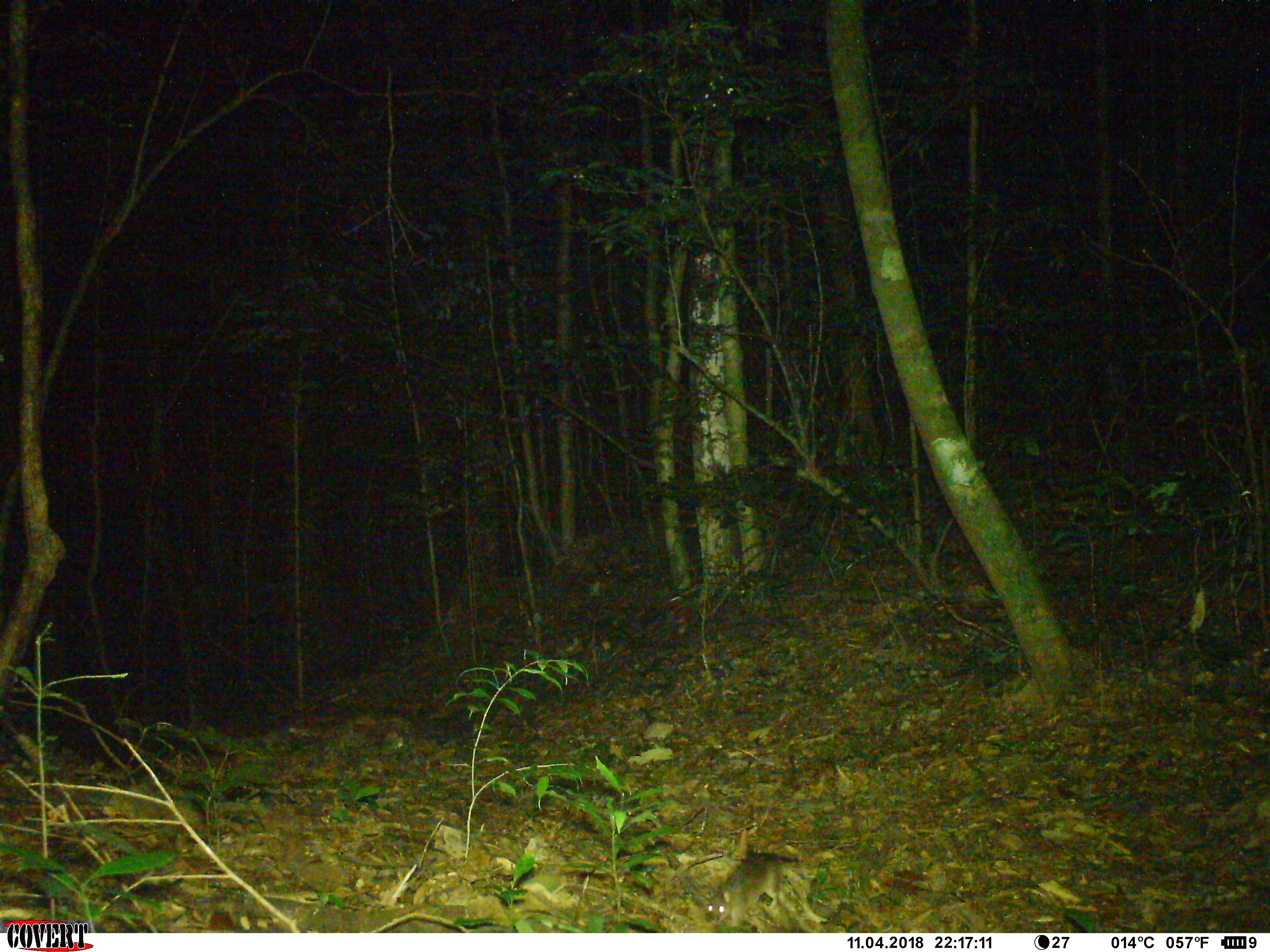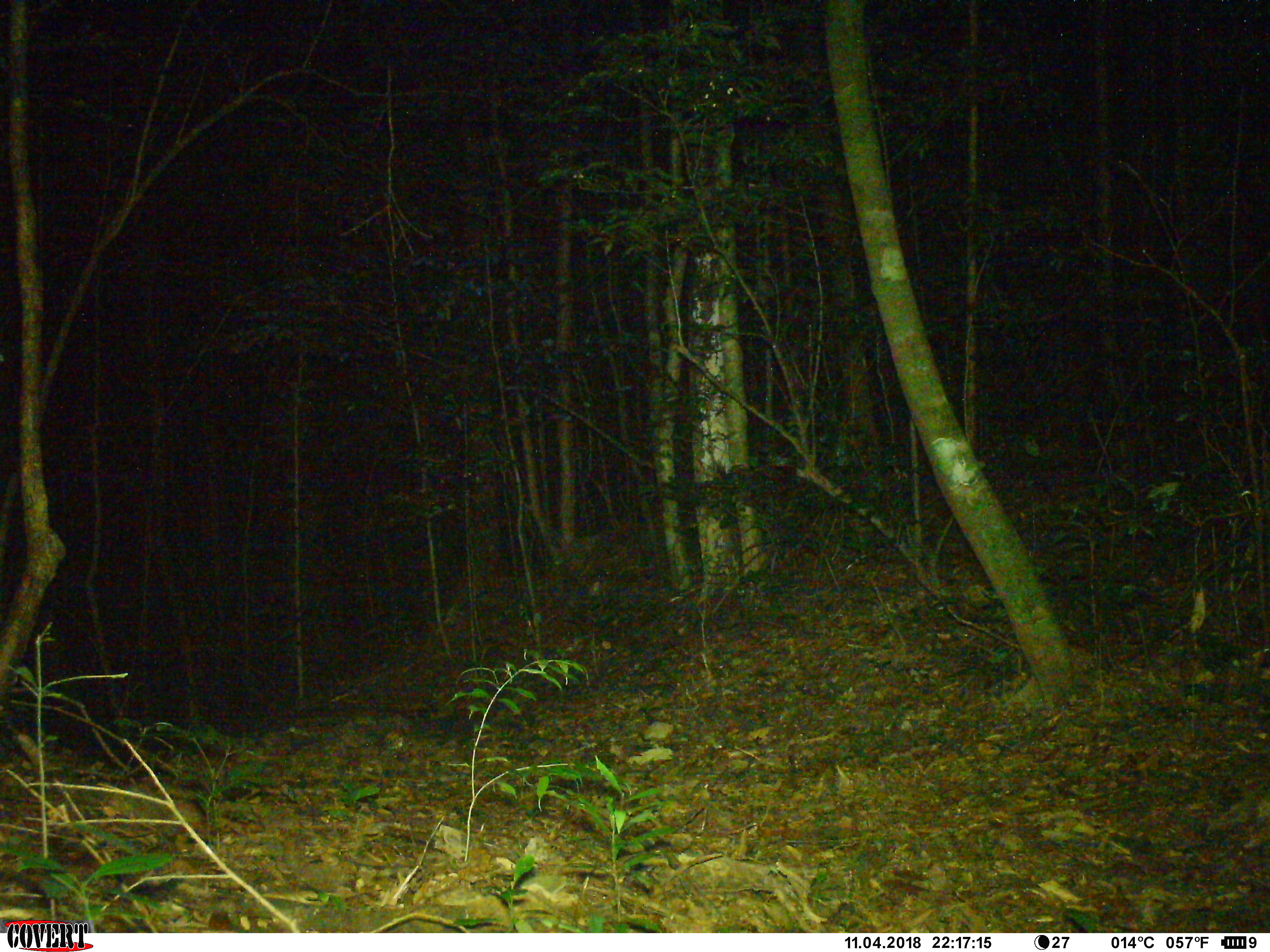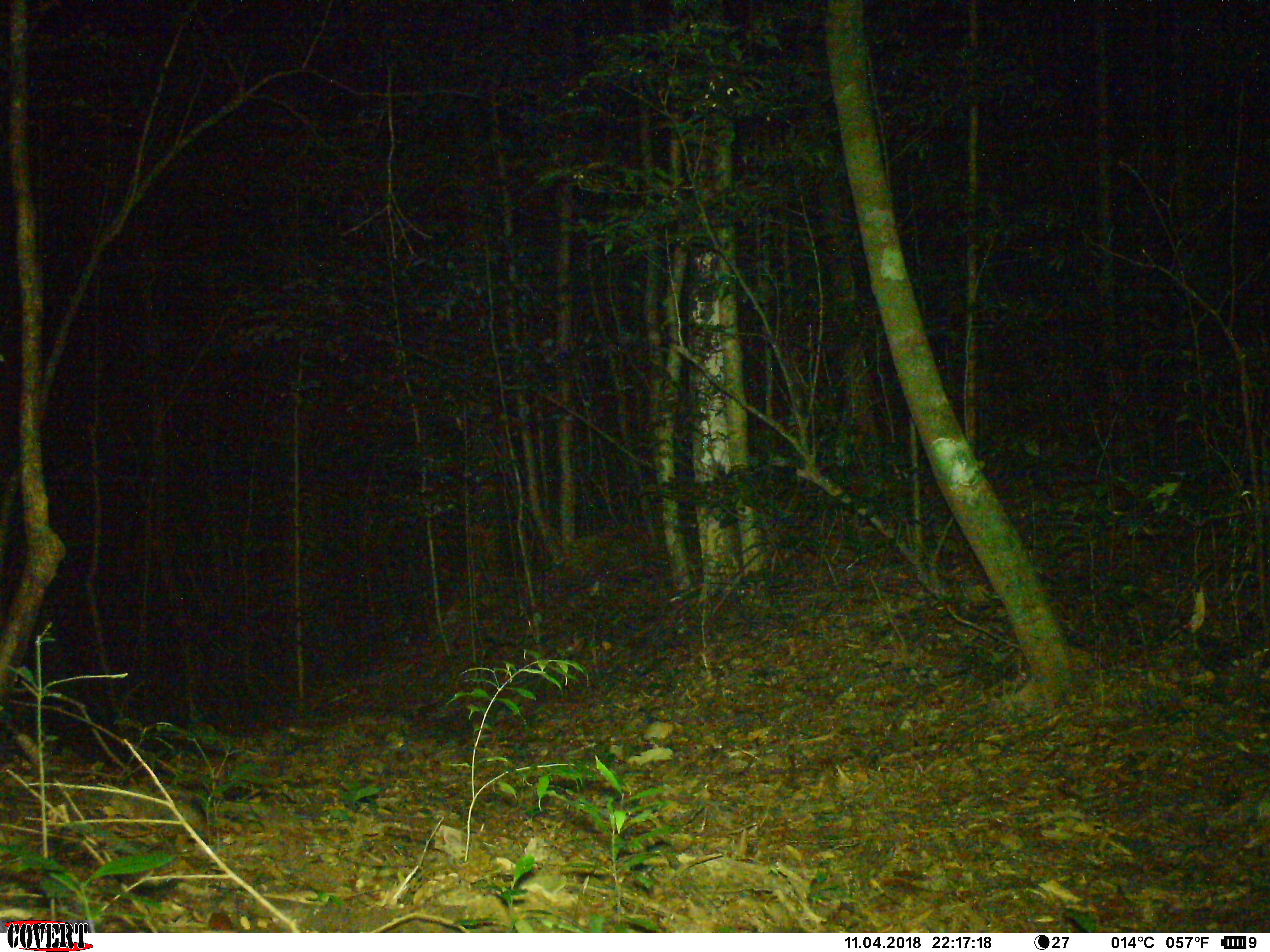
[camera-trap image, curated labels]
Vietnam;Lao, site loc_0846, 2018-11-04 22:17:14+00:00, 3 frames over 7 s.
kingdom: Animalia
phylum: Chordata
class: Mammalia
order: Rodentia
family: Muridae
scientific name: Muridae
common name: old-world mice and rats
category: unidentified murid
Unidentified murid (old-world mice and rats) (Muridae). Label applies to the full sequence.